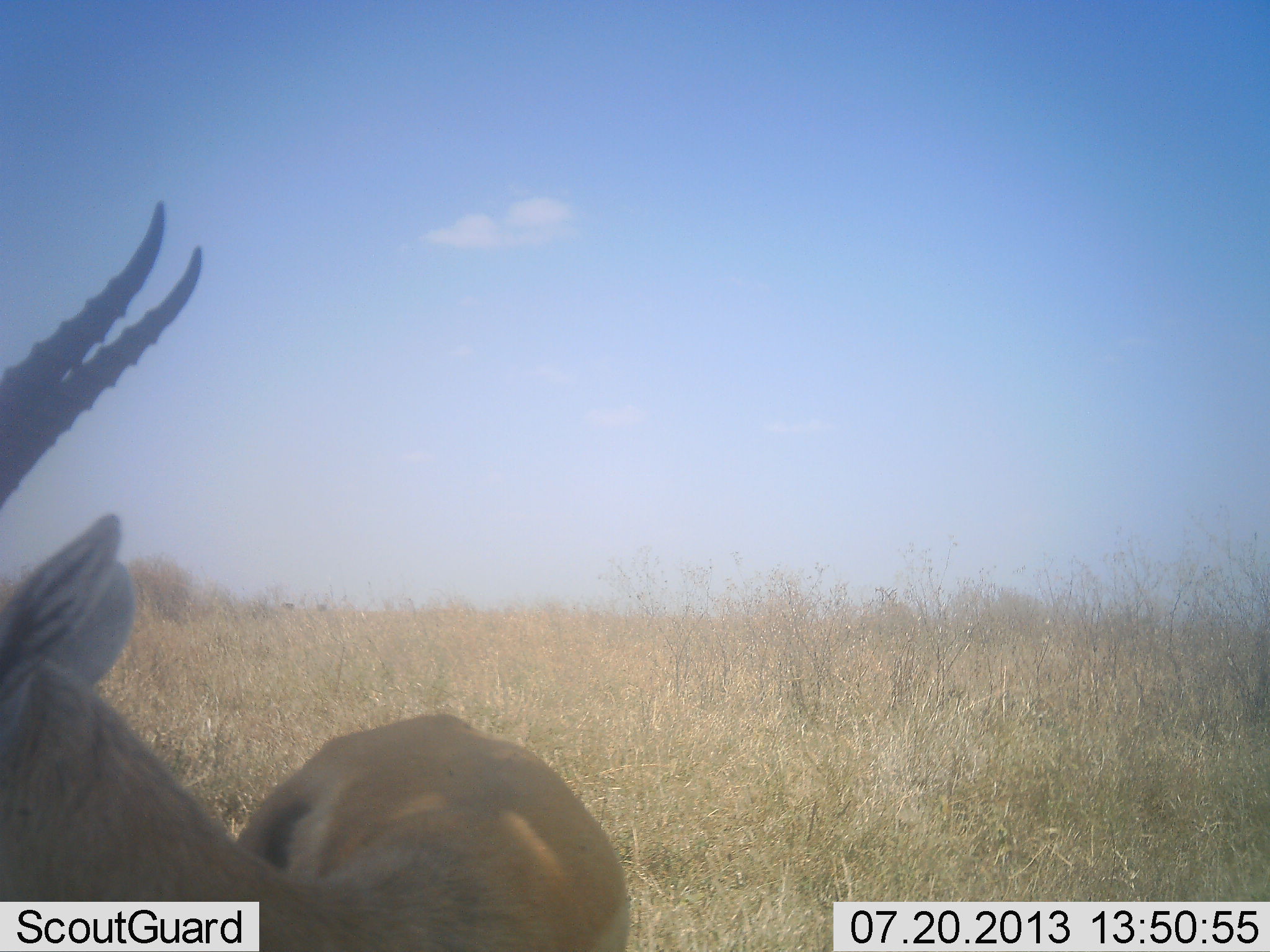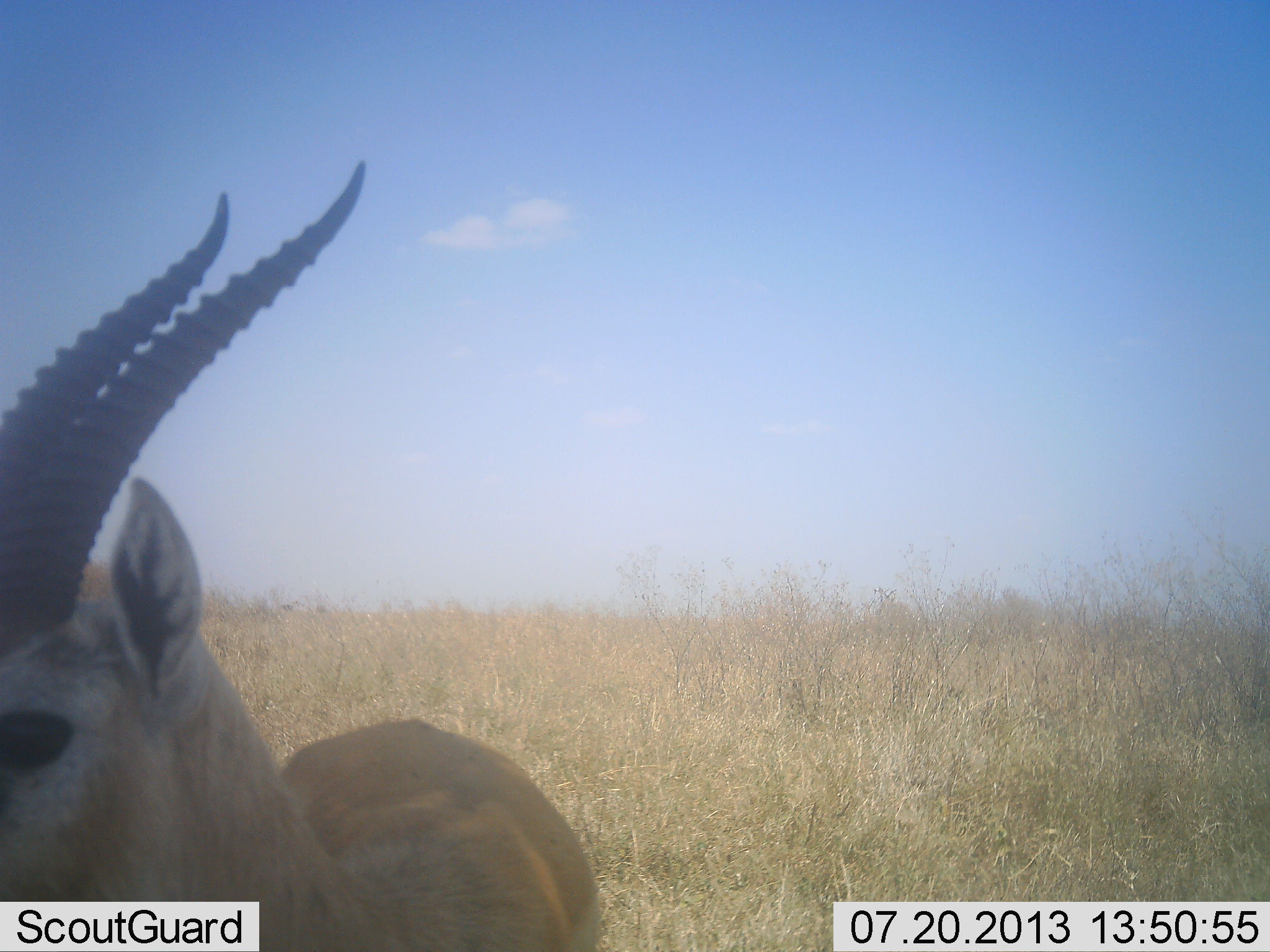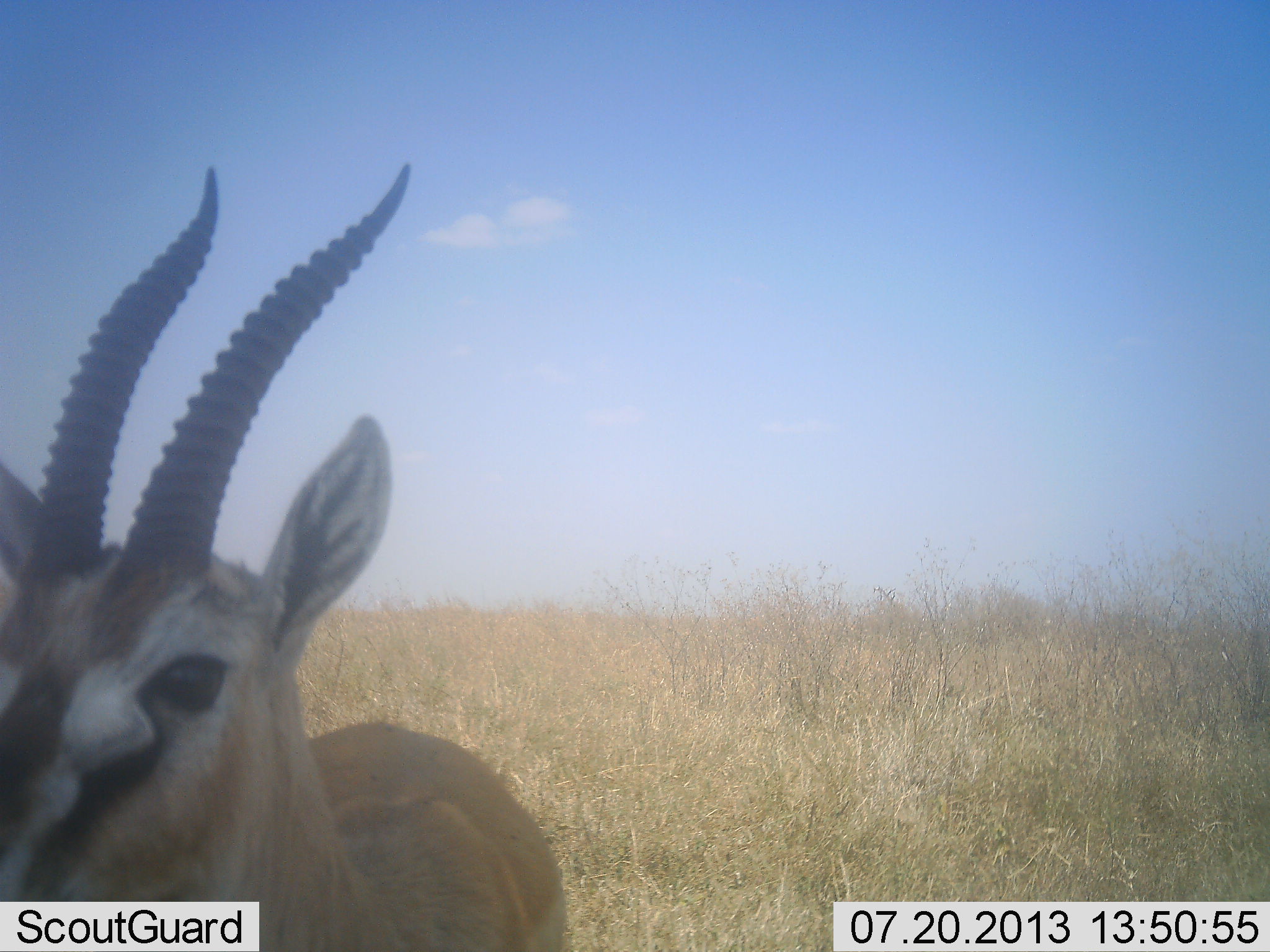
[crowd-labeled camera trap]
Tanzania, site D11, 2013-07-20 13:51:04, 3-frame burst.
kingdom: Animalia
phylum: Chordata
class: Mammalia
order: Artiodactyla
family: Bovidae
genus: Eudorcas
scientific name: Eudorcas thomsonii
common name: thomson's gazelle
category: gazellethomsons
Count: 1.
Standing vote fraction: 92%.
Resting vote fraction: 0%.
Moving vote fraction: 15%.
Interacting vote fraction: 0%.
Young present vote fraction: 0%.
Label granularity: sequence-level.